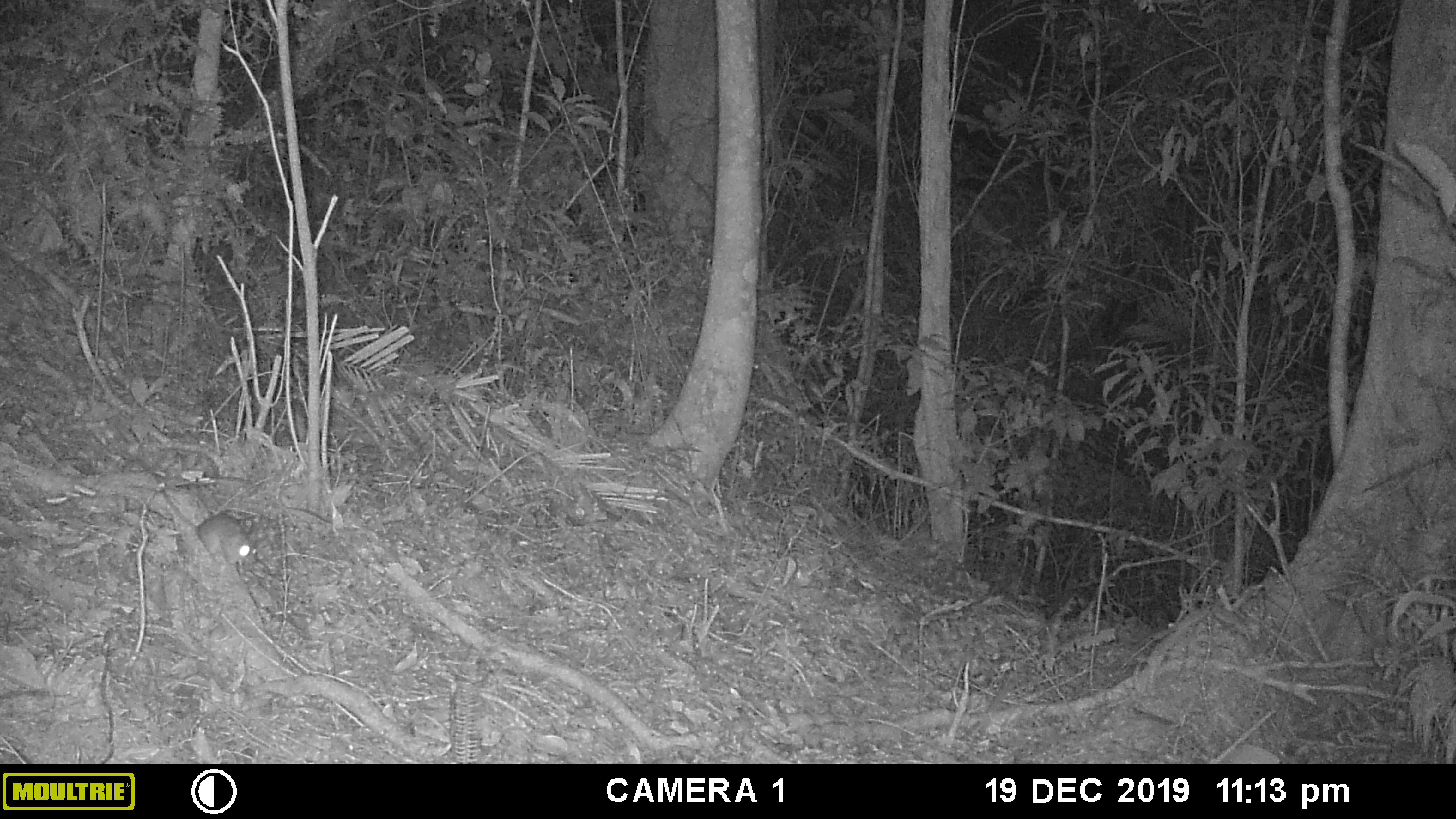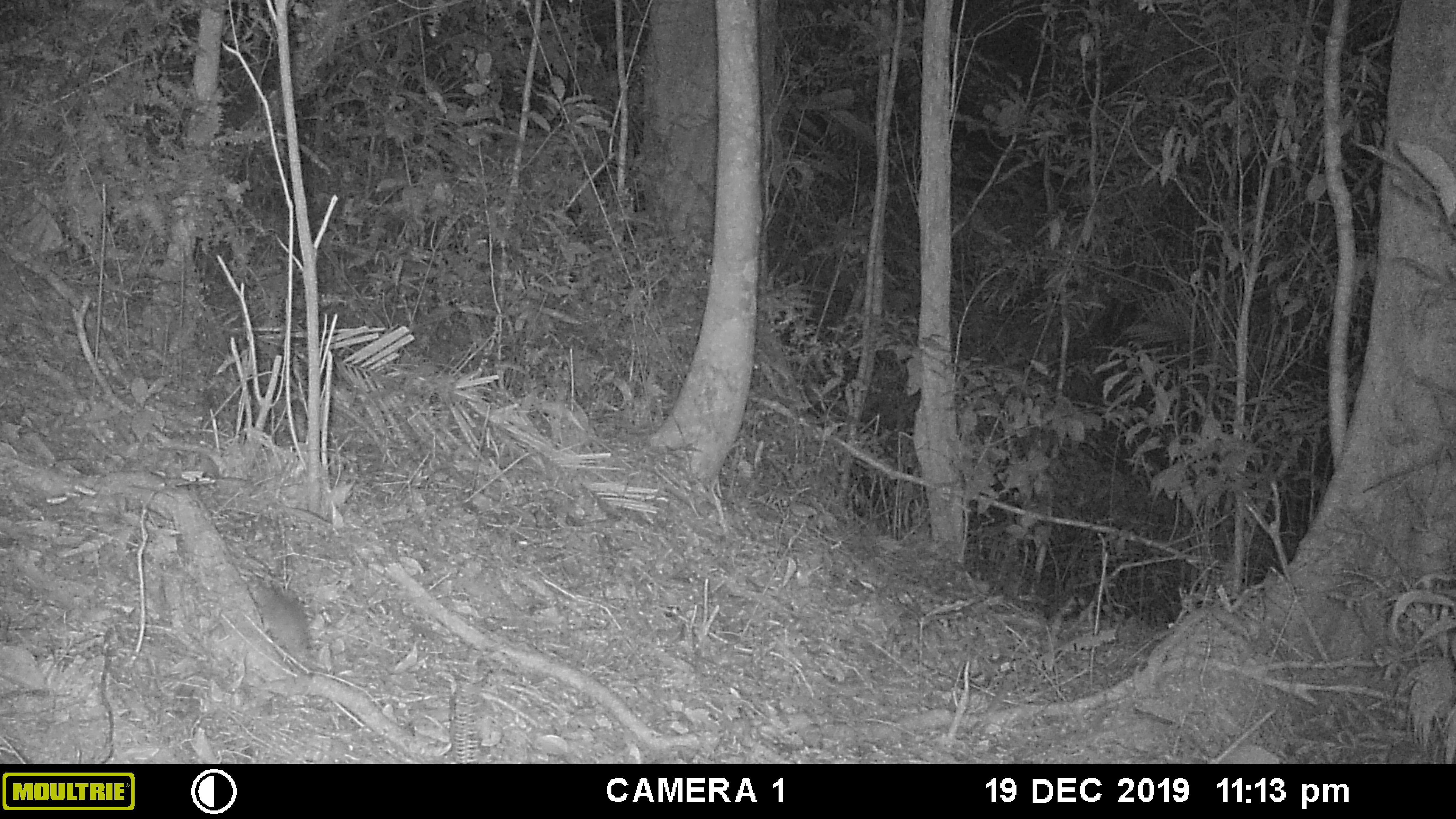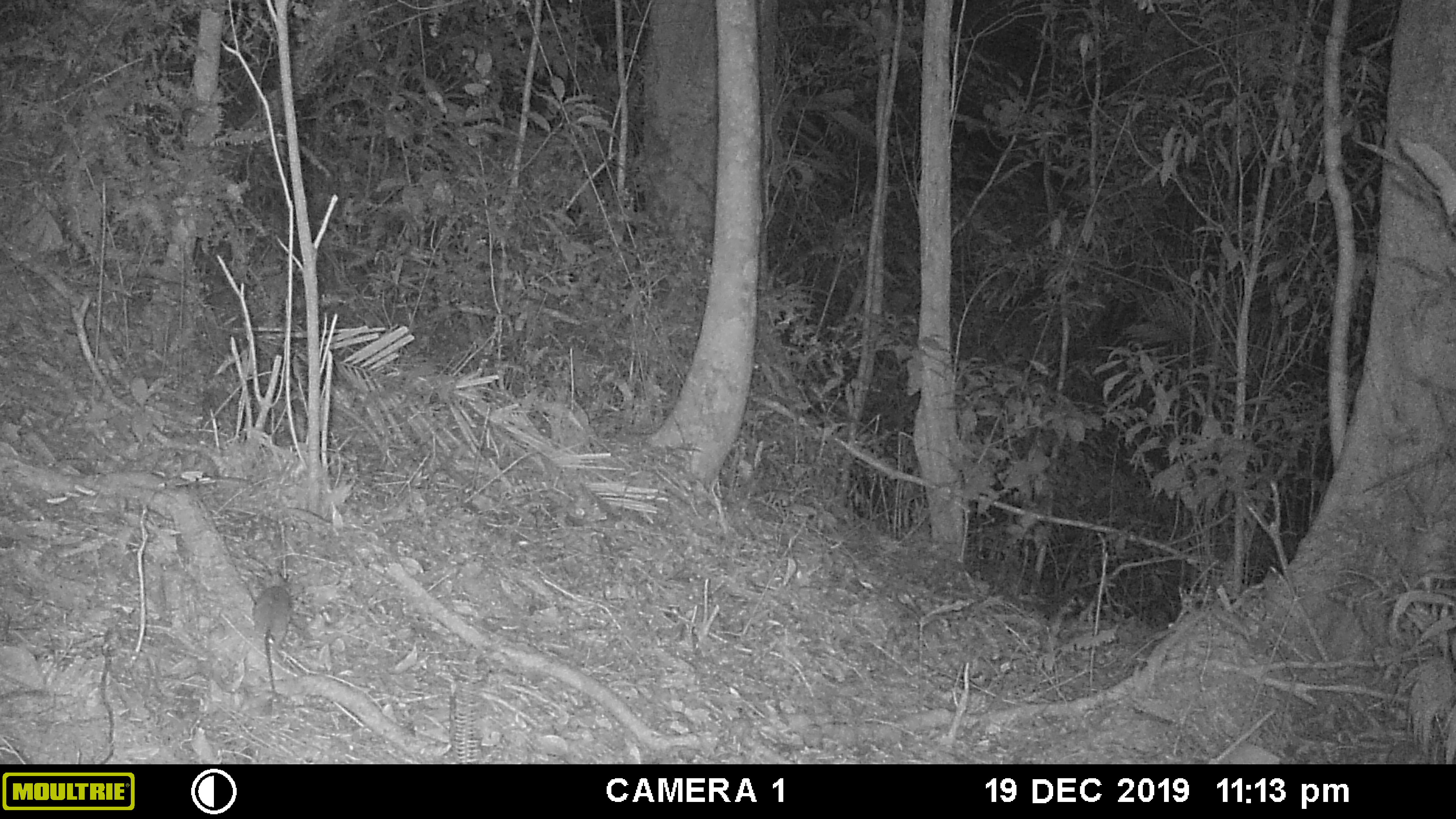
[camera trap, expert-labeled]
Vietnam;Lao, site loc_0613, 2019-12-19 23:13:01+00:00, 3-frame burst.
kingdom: Animalia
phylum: Chordata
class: Mammalia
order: Rodentia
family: Muridae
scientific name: Muridae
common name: old-world mice and rats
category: unidentified murid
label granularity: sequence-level